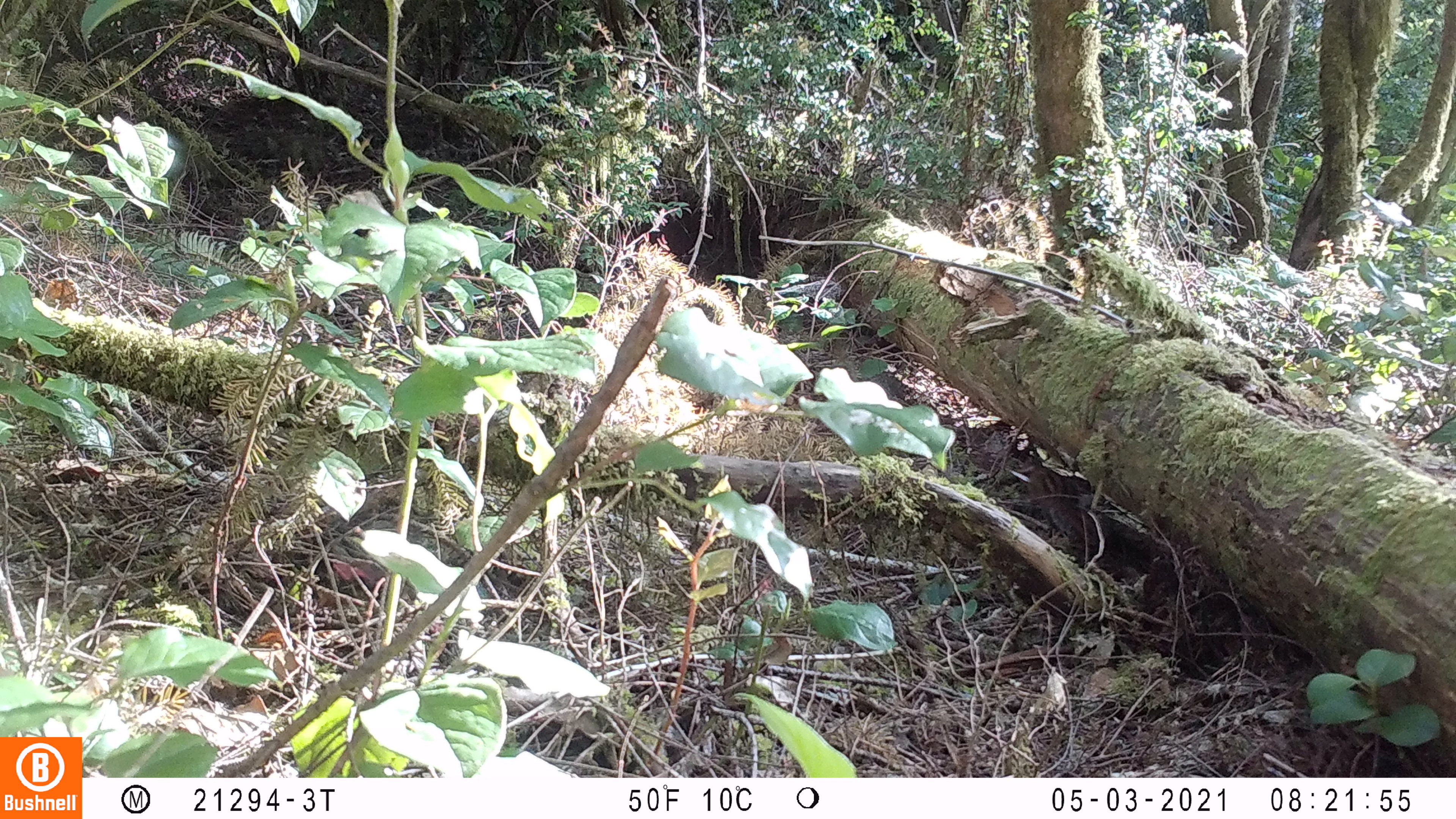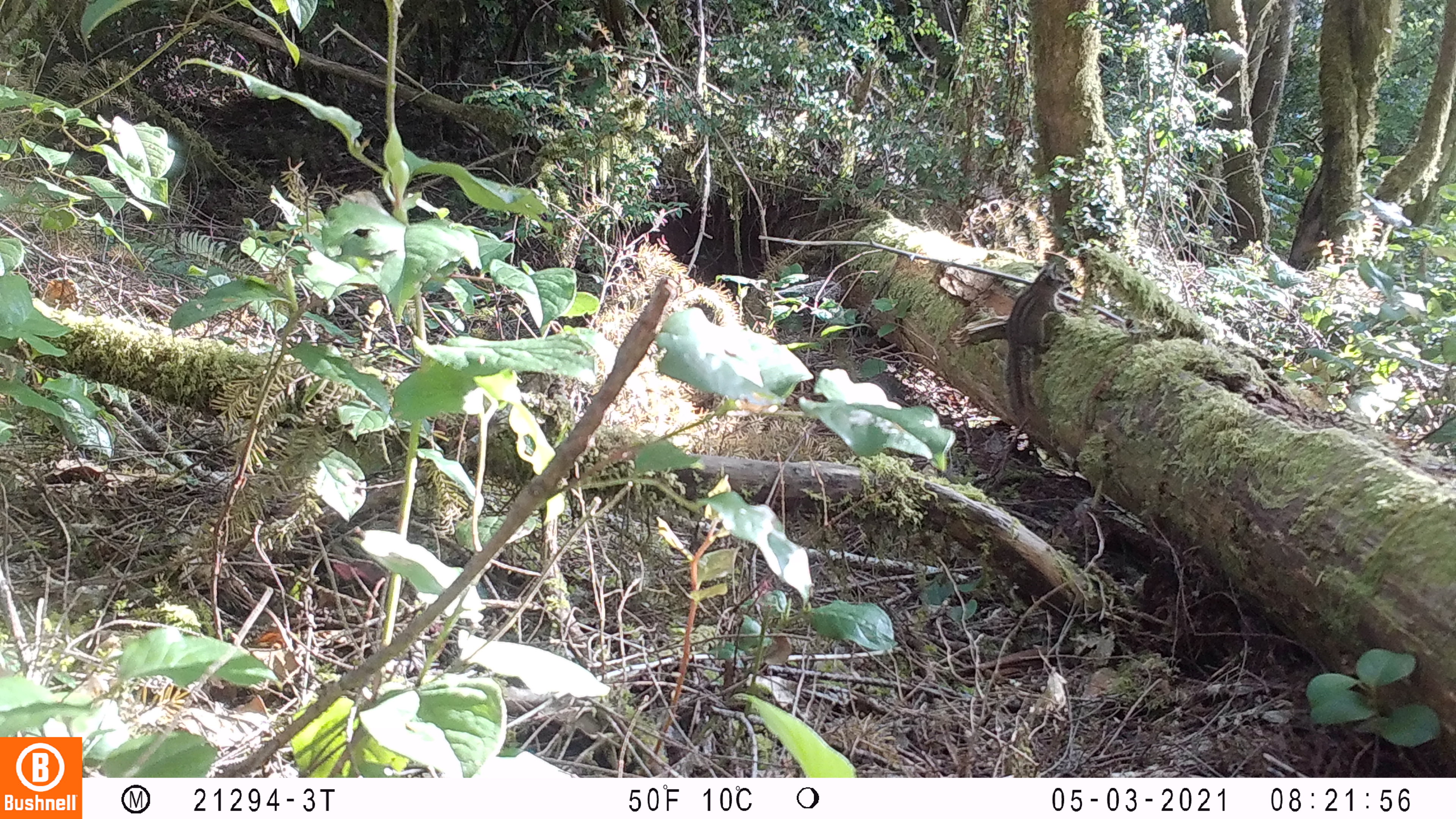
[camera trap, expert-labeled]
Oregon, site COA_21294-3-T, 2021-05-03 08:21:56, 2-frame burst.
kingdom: Animalia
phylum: Chordata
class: Mammalia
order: Rodentia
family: Sciuridae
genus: Neotamias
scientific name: Neotamias townsendii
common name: townsend's chipmunk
Townsend's chipmunk (Neotamias townsendii).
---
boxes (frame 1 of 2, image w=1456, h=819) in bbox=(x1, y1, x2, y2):
townsend's chipmunk: bbox=(1019, 452, 1104, 545)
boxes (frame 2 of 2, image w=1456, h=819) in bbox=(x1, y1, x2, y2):
townsend's chipmunk: bbox=(999, 259, 1078, 411)